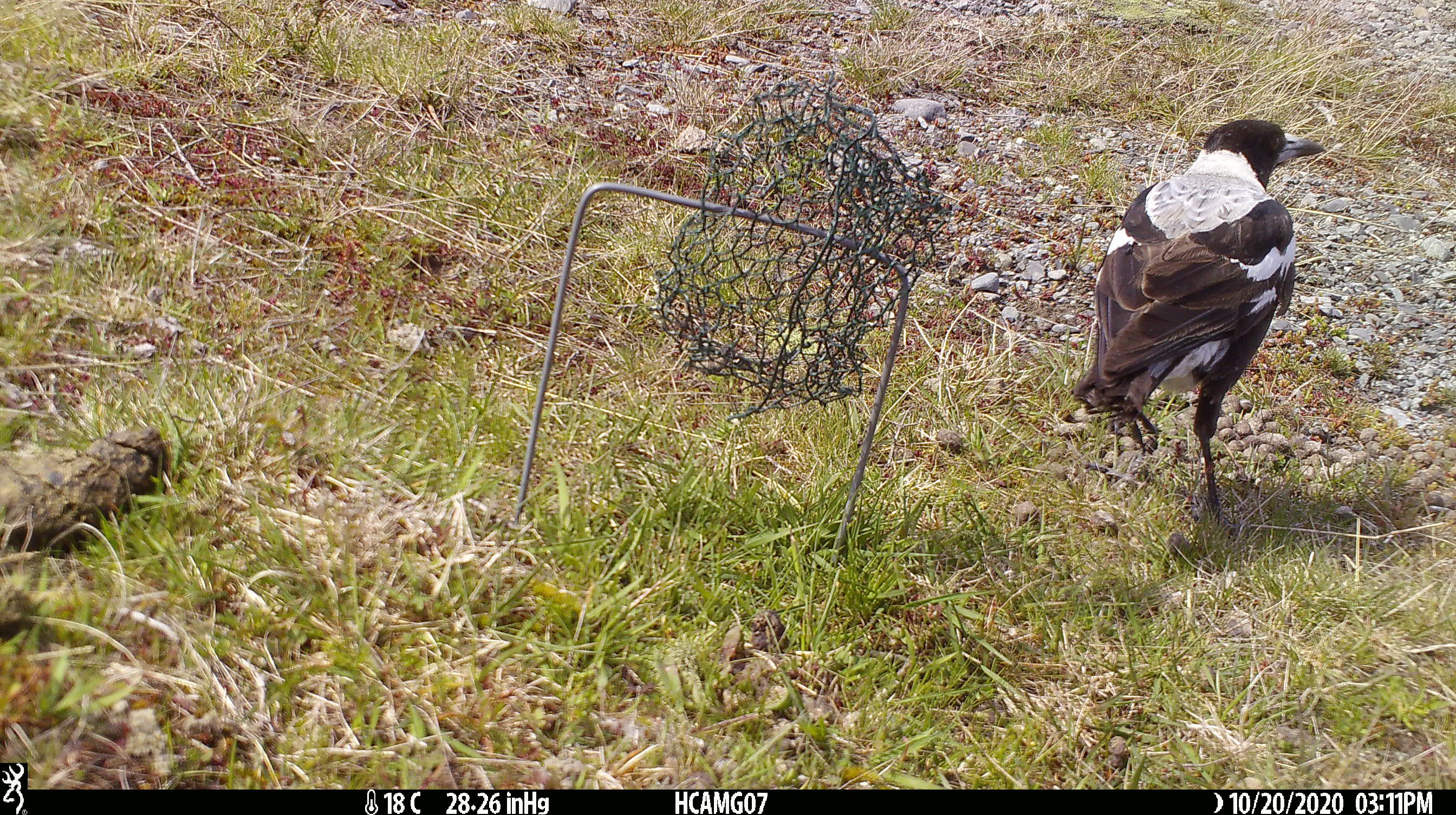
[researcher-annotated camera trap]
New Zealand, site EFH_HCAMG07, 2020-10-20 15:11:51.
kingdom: Animalia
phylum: Chordata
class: Aves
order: Passeriformes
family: Artamidae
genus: Gymnorhina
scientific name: Gymnorhina tibicen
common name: australian magpie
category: magpie